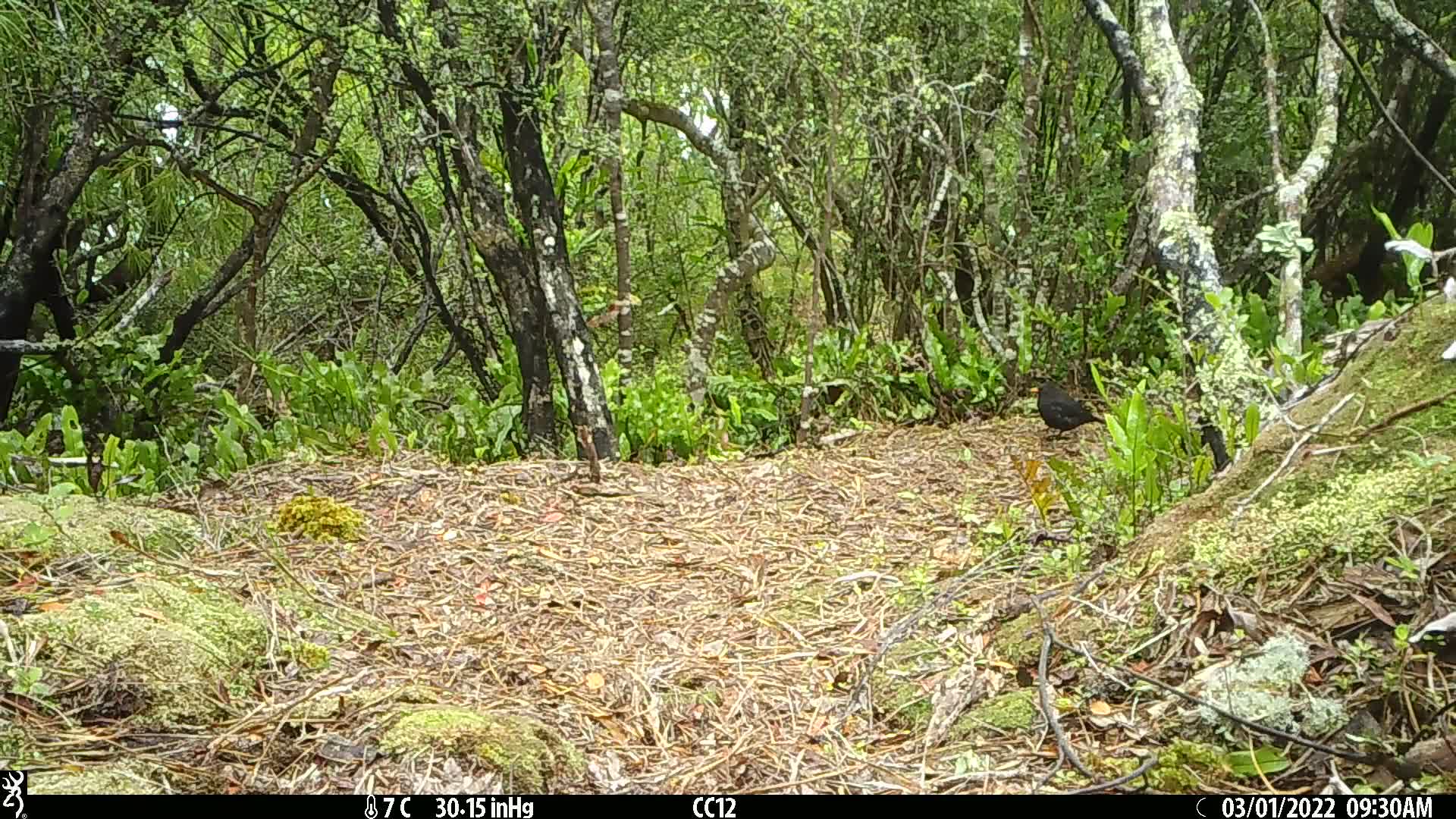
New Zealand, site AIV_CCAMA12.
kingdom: Animalia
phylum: Chordata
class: Aves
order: Passeriformes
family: Turdidae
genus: Turdus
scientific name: Turdus merula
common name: eurasian blackbird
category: blackbird